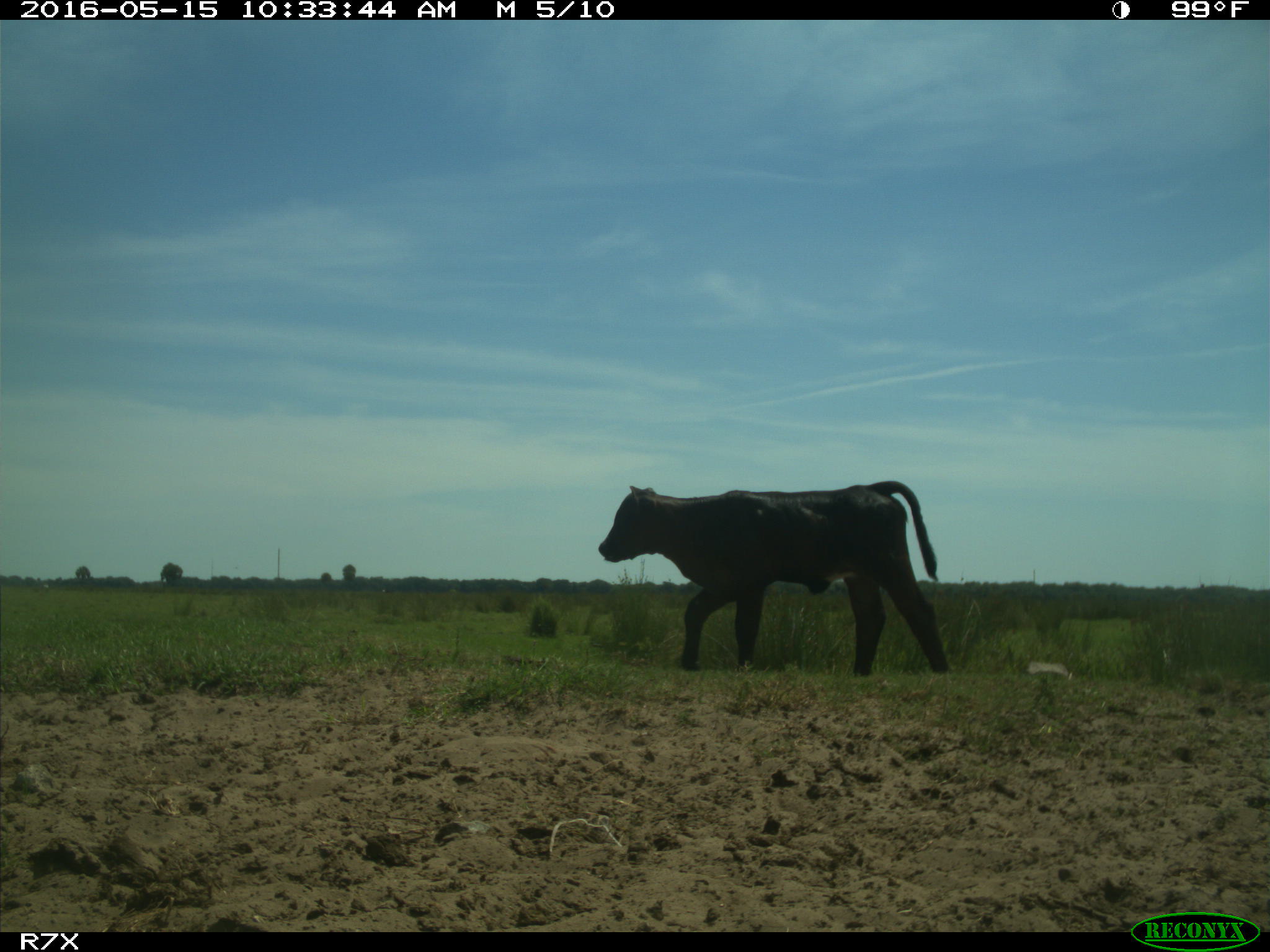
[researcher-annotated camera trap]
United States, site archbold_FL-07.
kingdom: Animalia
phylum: Chordata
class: Mammalia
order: Artiodactyla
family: Bovidae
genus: Bos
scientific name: Bos taurus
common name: domestic cow